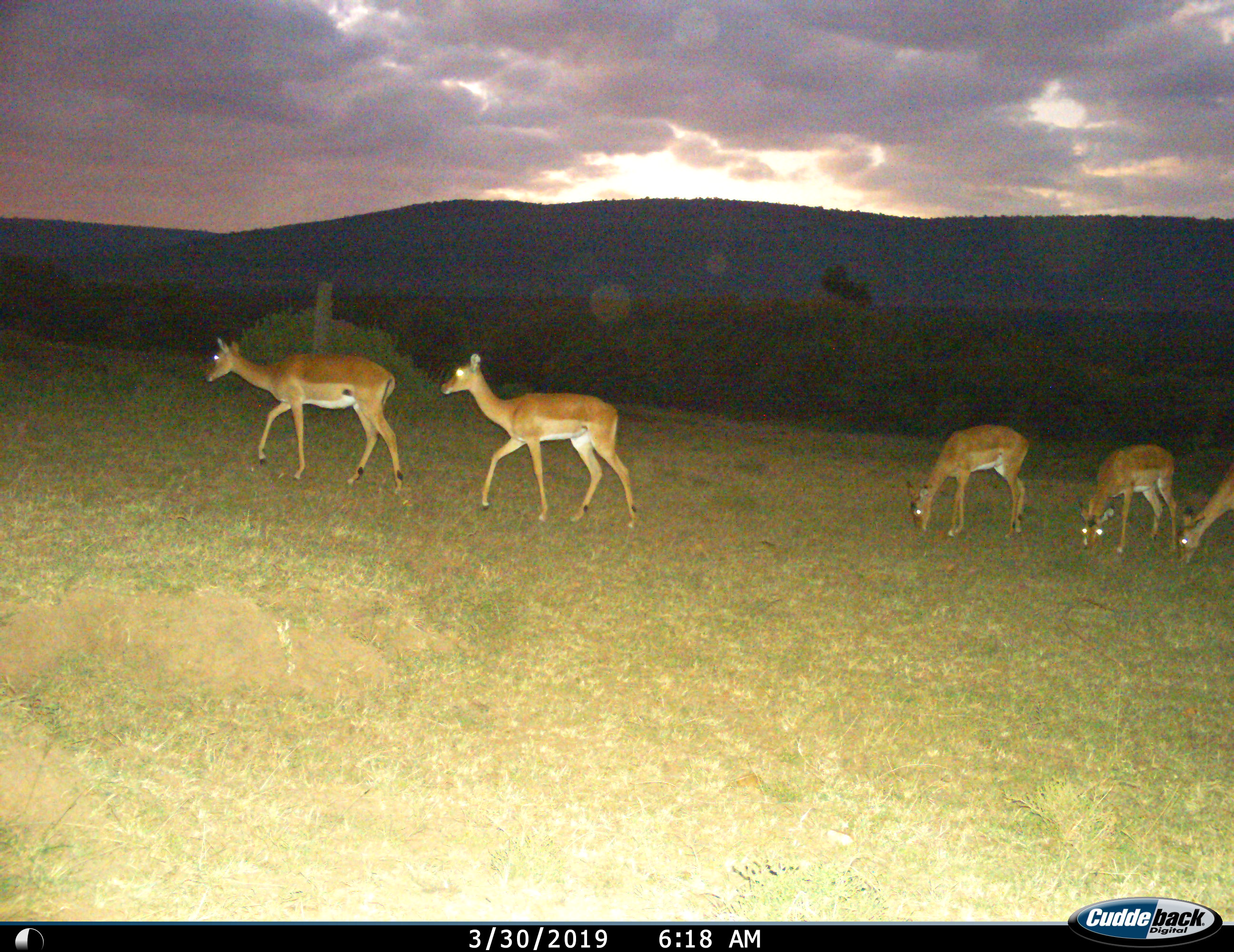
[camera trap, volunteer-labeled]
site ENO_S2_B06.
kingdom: Animalia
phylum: Chordata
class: Mammalia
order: Artiodactyla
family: Bovidae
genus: Aepyceros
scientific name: Aepyceros melampus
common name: impala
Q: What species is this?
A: Impala (Aepyceros melampus).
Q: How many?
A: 5.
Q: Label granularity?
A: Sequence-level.